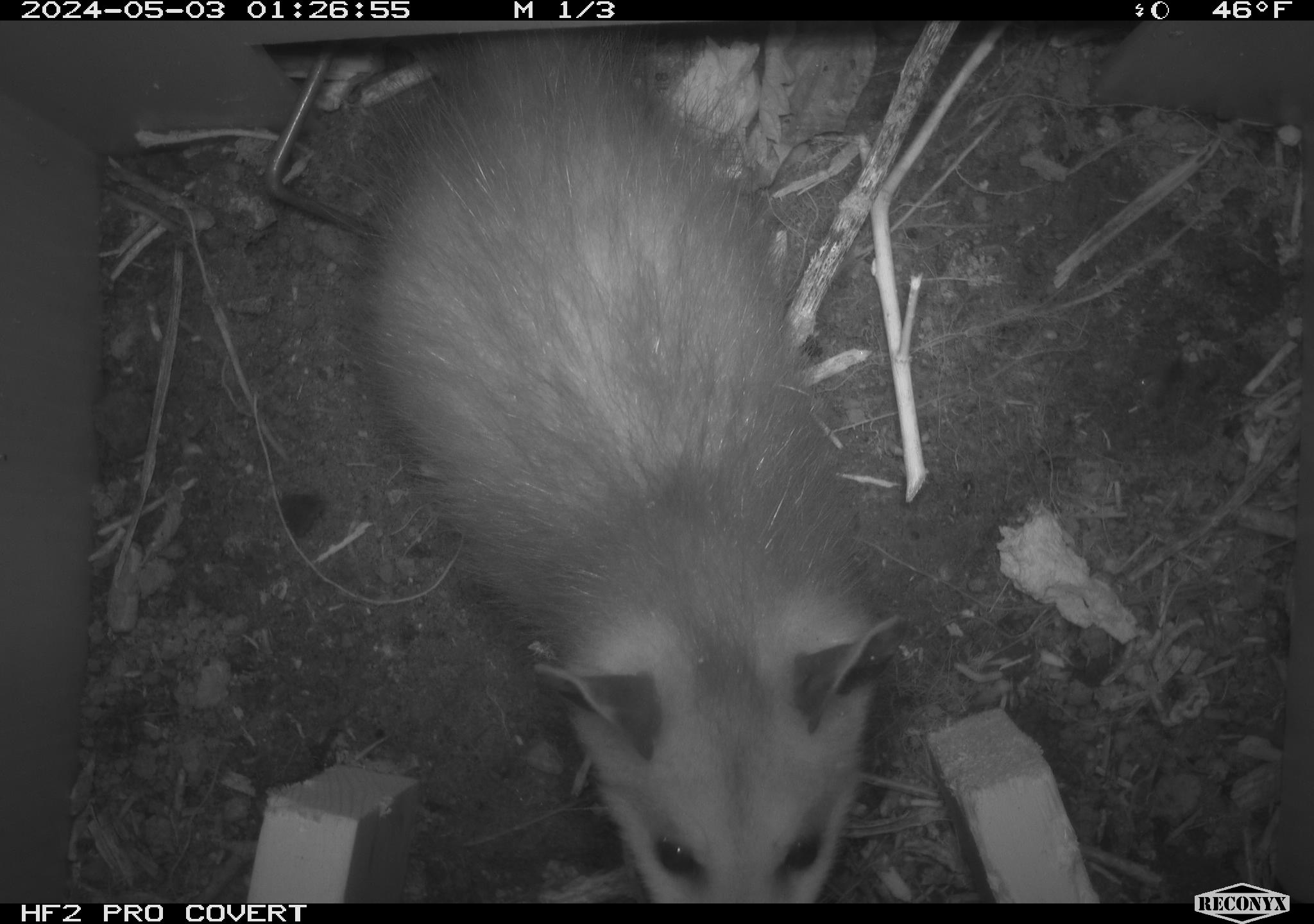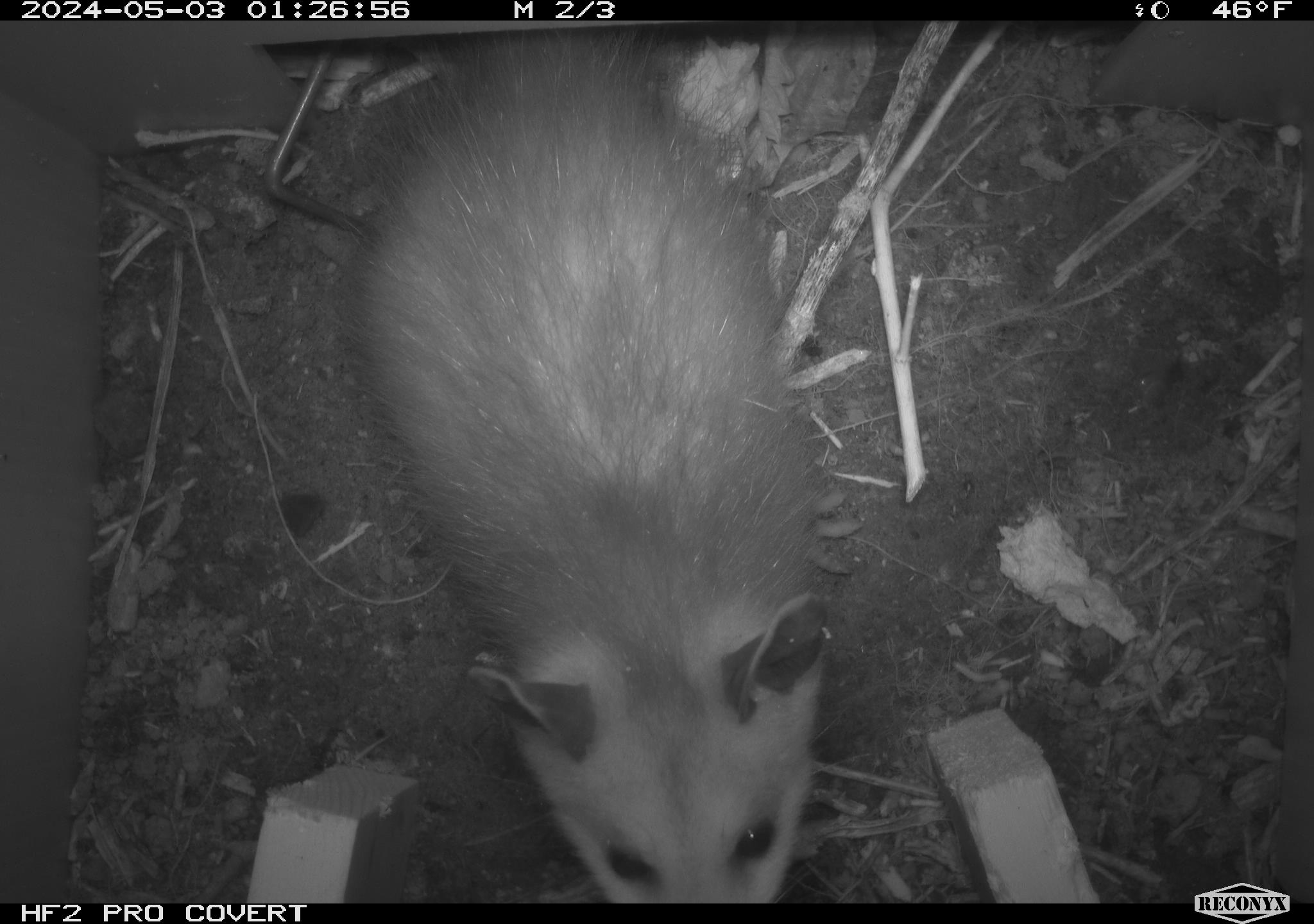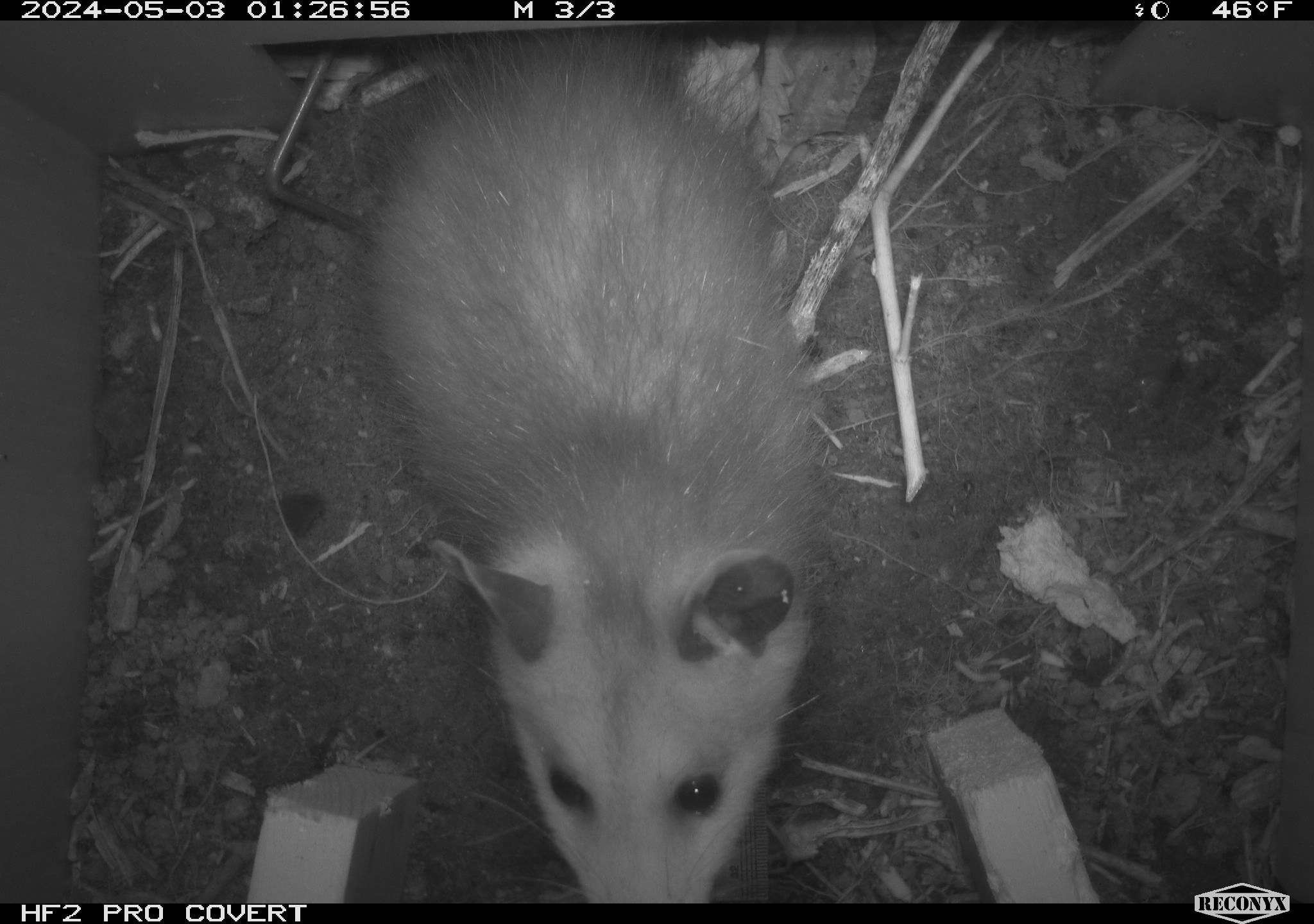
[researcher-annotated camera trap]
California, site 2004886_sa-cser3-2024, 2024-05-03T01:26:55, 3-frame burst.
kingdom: Animalia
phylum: Chordata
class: Mammalia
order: Didelphimorphia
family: Didelphidae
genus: Didelphis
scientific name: Didelphis virginiana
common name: virginia opossum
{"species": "virginia opossum (Didelphis virginiana)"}